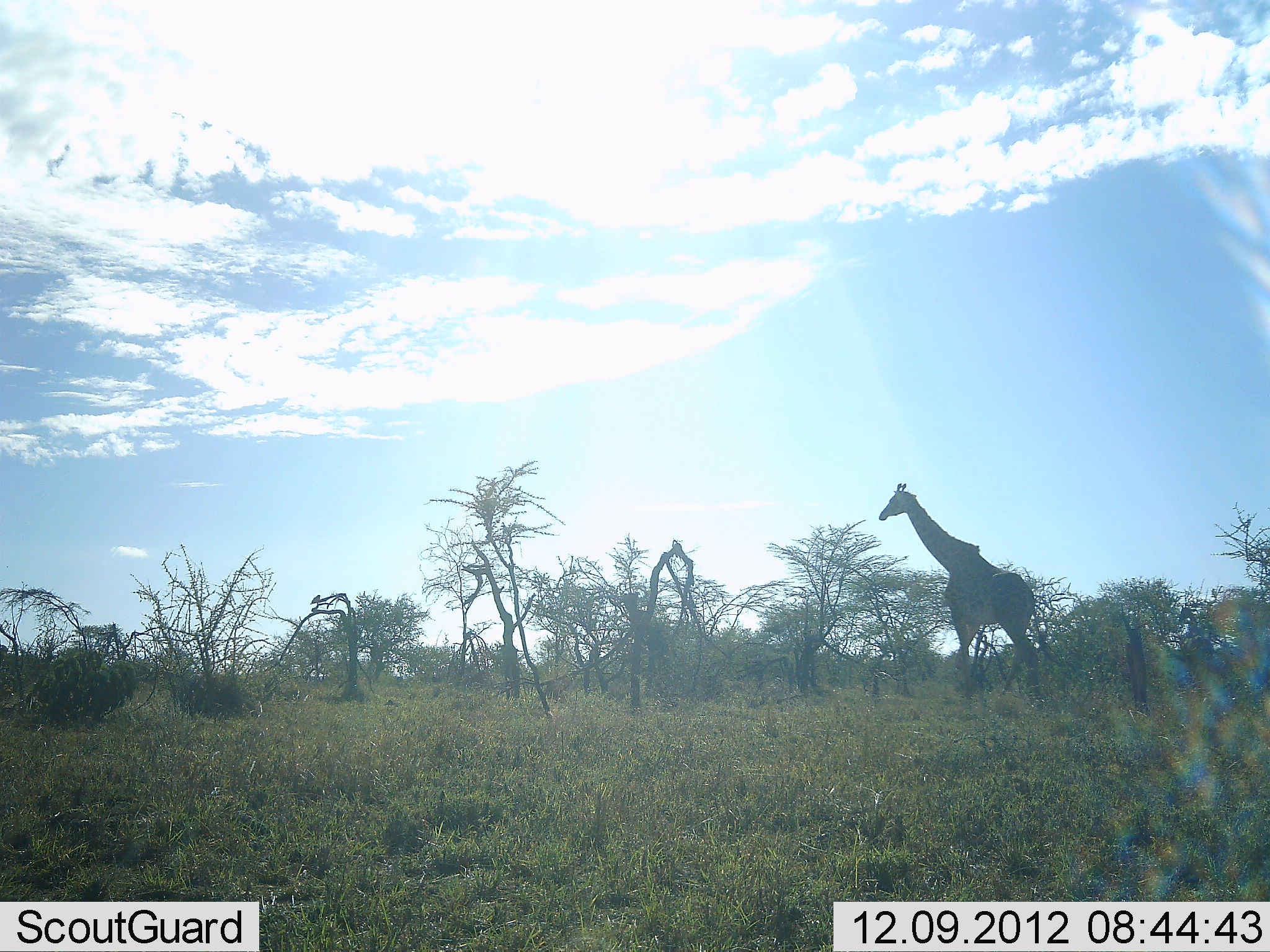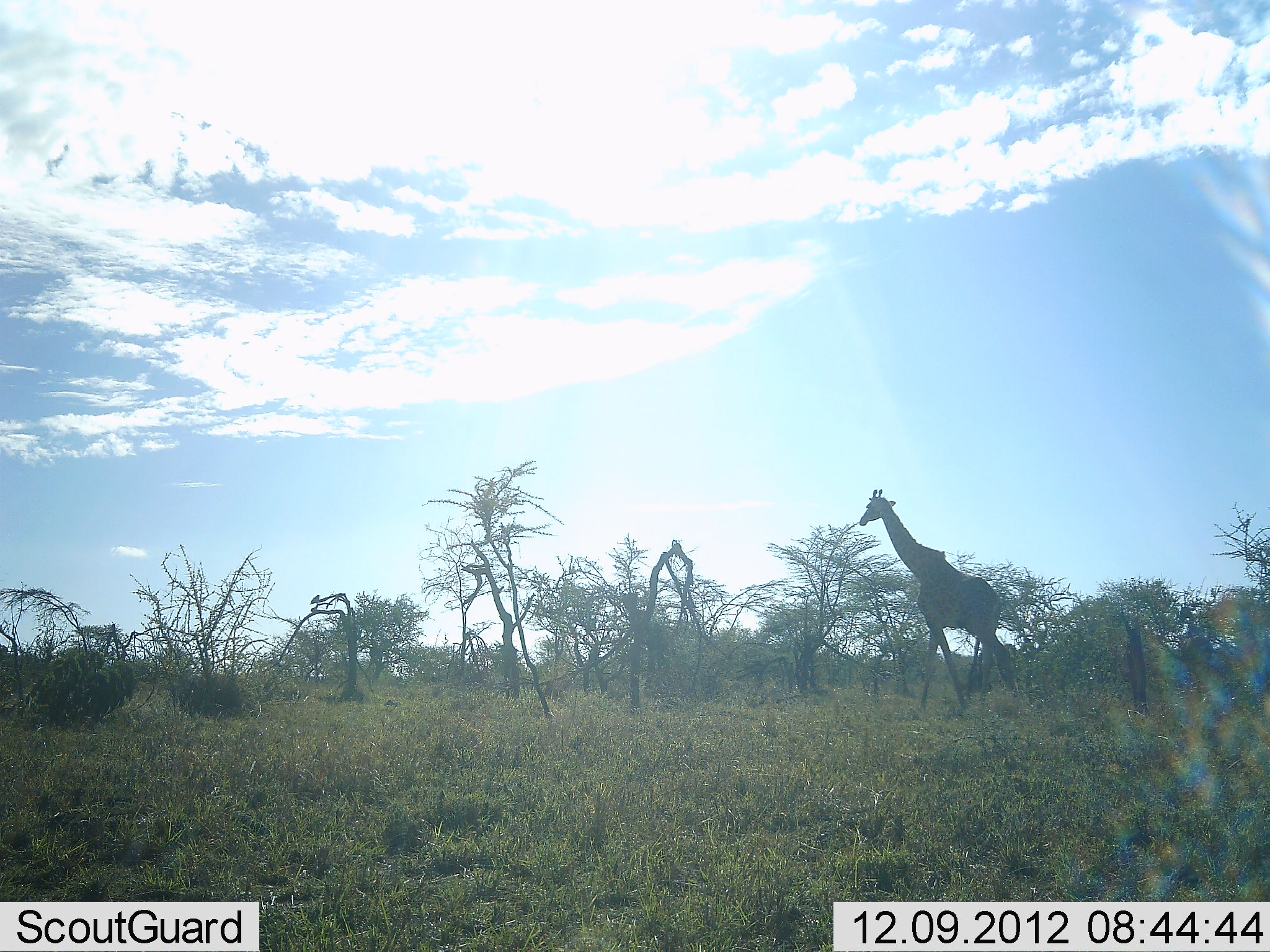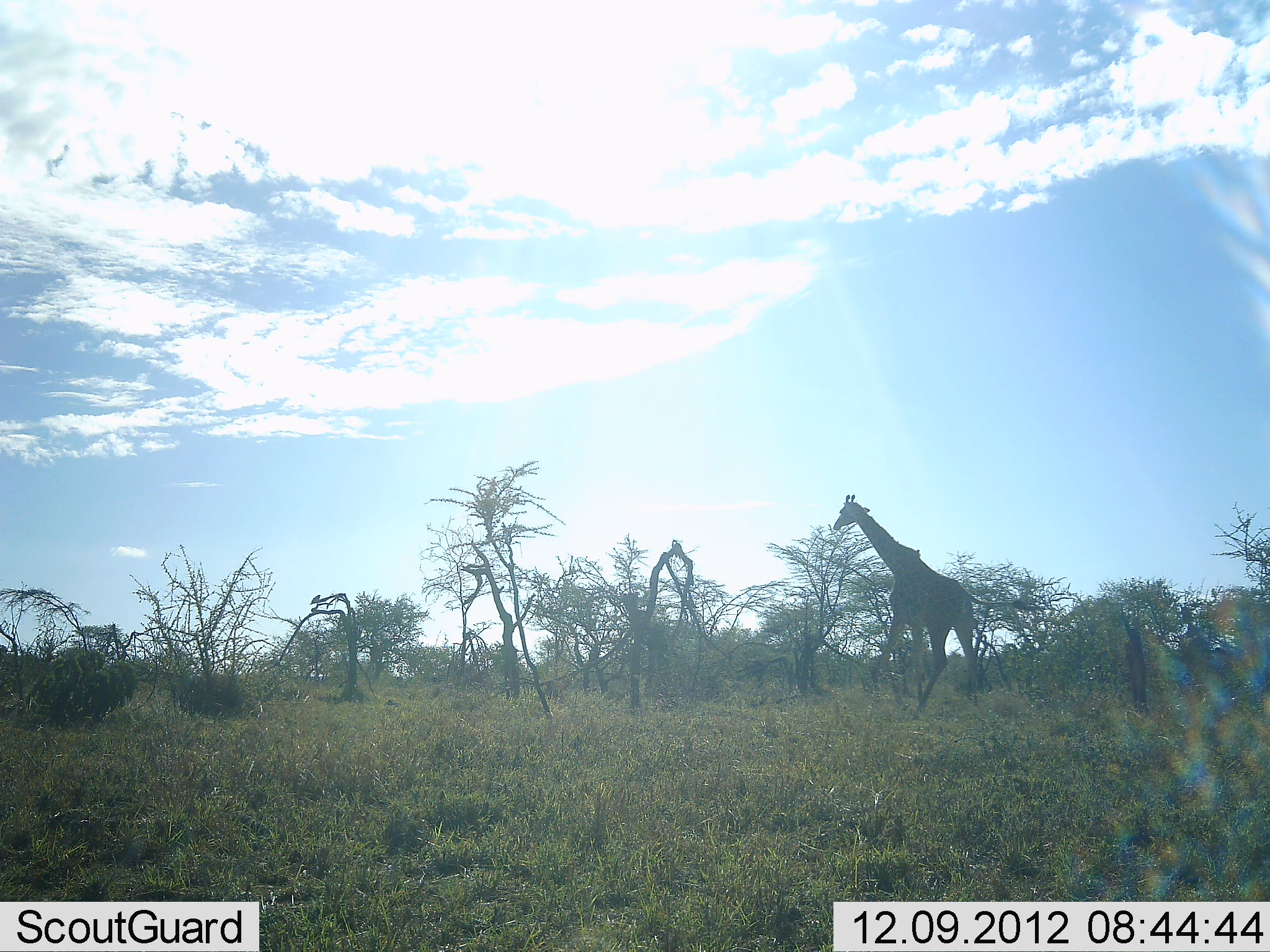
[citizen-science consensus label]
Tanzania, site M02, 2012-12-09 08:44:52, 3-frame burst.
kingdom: Animalia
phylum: Chordata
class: Mammalia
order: Artiodactyla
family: Giraffidae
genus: Giraffa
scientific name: Giraffa camelopardalis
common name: giraffe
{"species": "giraffe (Giraffa camelopardalis)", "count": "1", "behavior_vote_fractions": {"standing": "7%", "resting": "0%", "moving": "97%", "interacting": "0%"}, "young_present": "0%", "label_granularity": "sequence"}